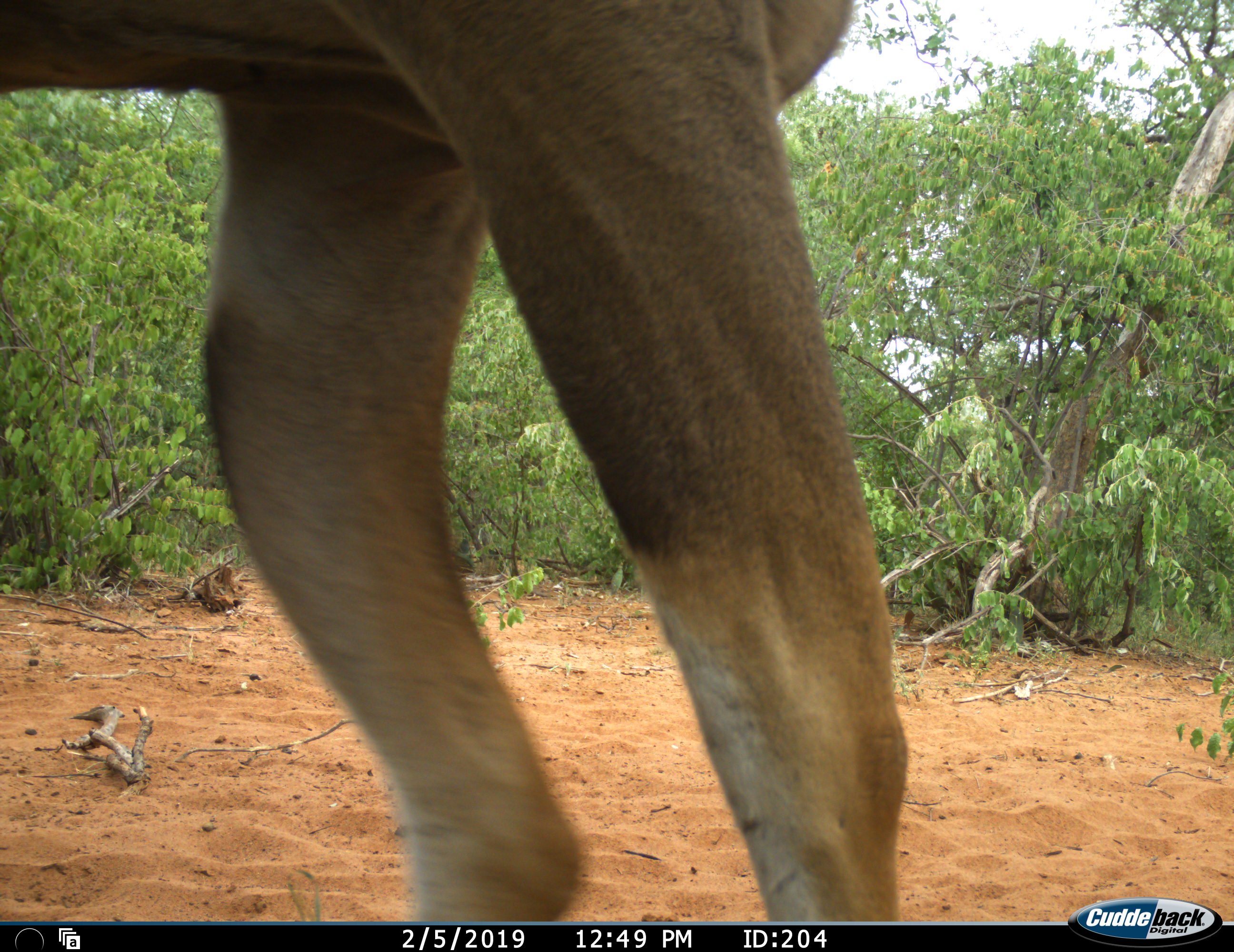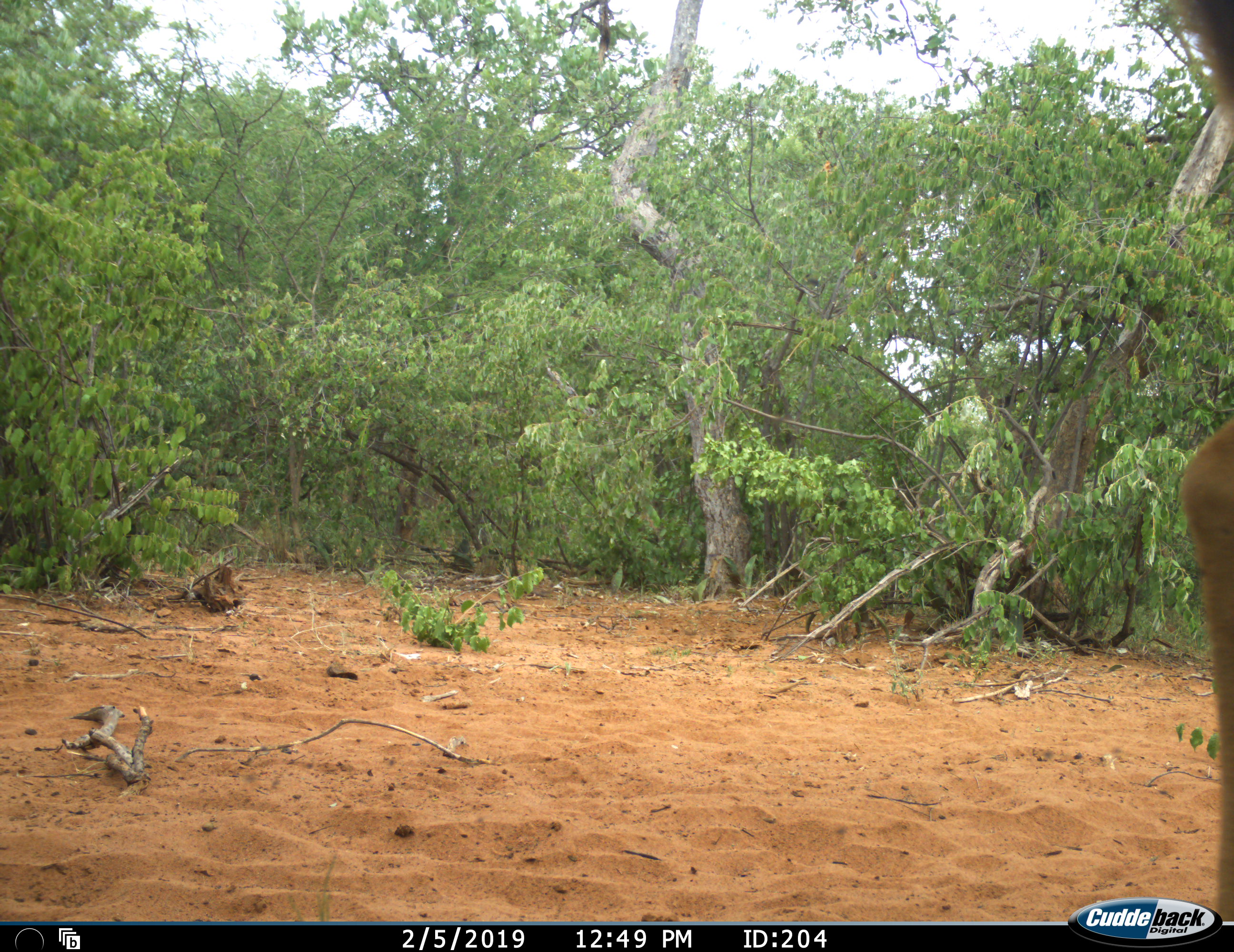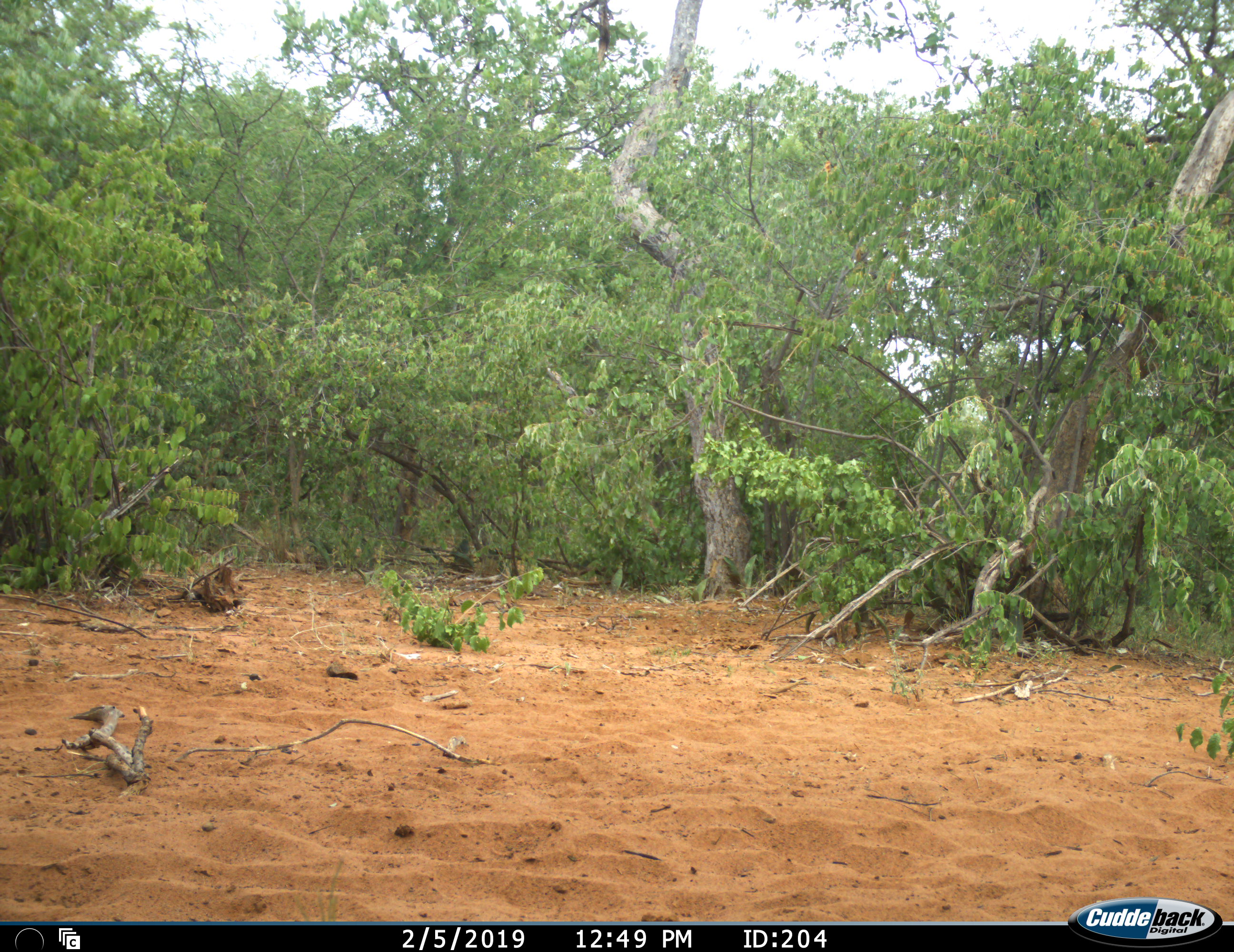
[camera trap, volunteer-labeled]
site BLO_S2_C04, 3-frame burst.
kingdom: Animalia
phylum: Chordata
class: Mammalia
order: Artiodactyla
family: Bovidae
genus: Aepyceros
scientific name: Aepyceros melampus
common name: impala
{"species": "impala (Aepyceros melampus)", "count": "1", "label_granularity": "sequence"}